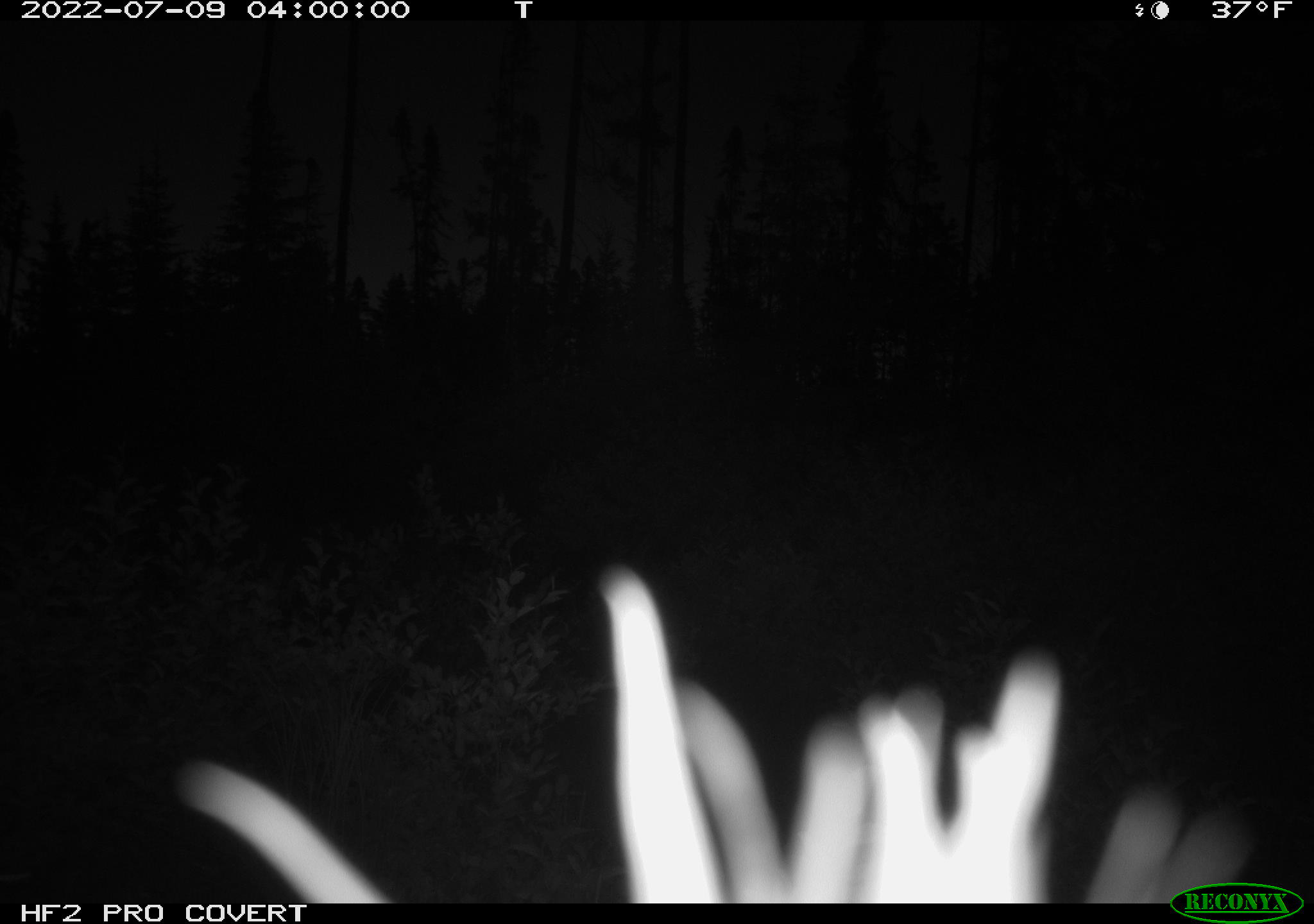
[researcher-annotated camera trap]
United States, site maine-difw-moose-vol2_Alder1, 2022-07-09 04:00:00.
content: unidentified animal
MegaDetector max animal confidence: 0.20